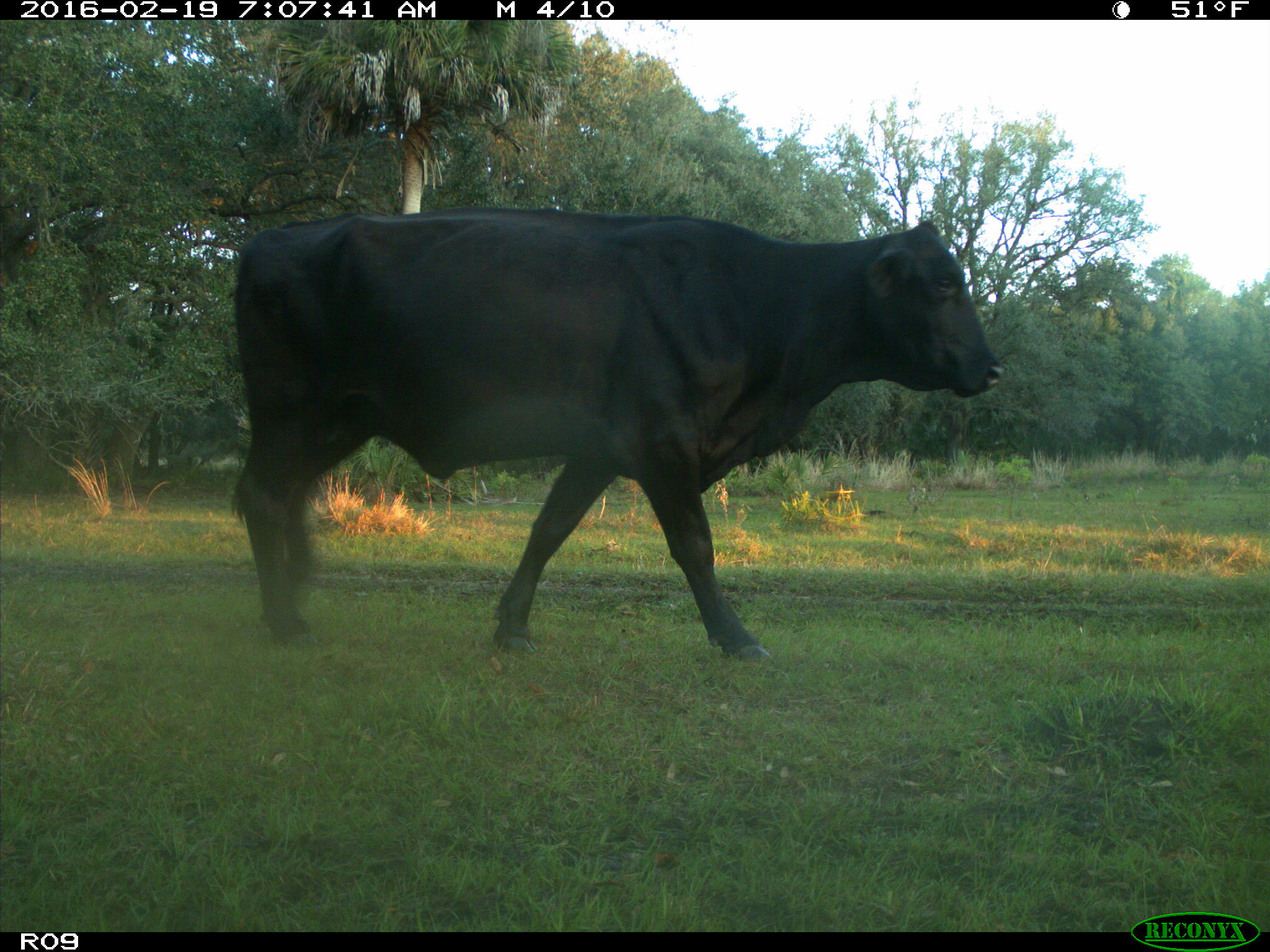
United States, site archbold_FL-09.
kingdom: Animalia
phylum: Chordata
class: Mammalia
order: Artiodactyla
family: Bovidae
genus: Bos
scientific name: Bos taurus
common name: domestic cow